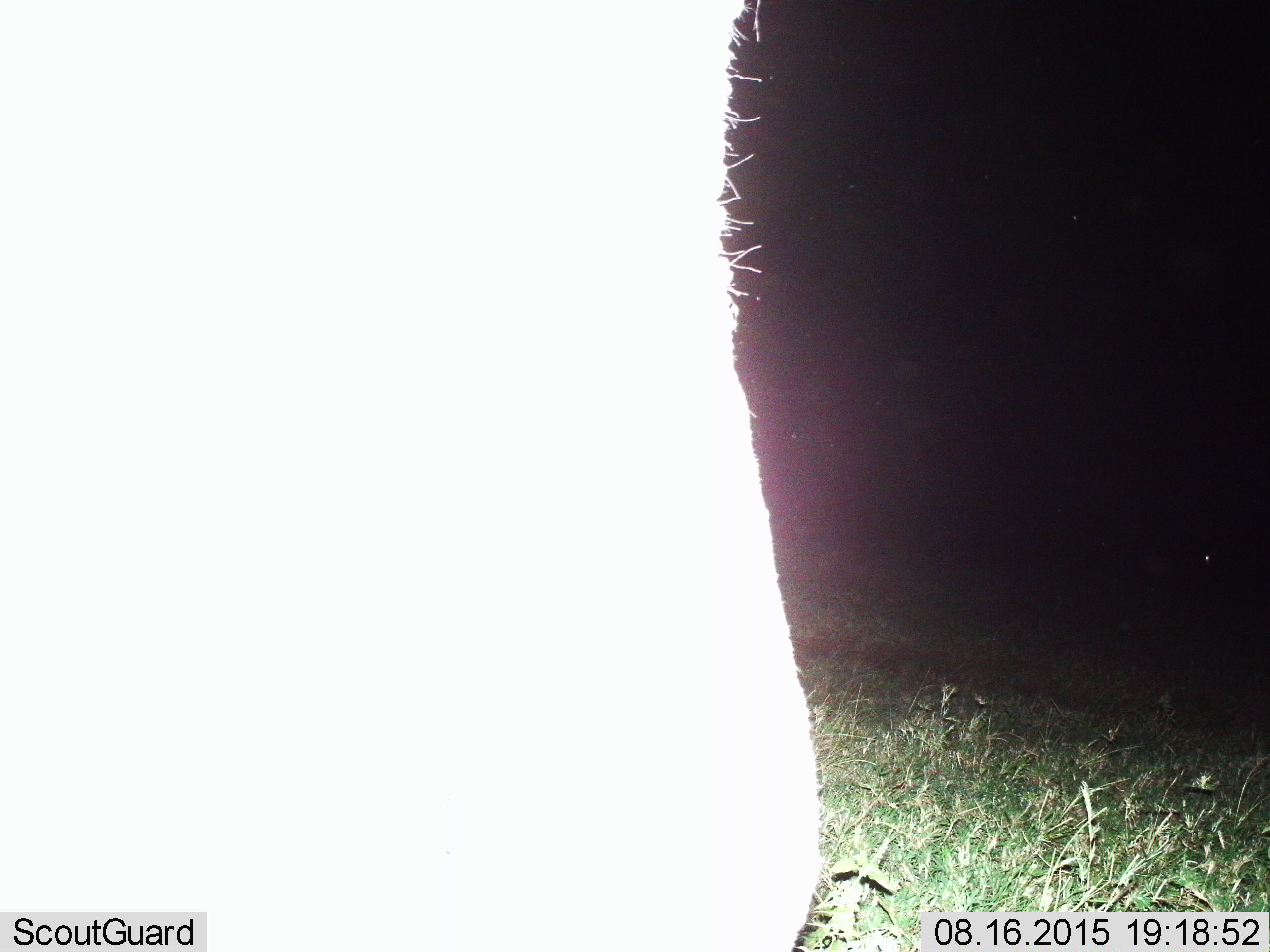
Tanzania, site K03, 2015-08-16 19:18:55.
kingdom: Animalia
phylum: Chordata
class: Mammalia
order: Proboscidea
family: Elephantidae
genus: Loxodonta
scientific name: Loxodonta africana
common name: african bush elephant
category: elephant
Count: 1.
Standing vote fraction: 100%.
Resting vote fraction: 0%.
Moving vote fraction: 0%.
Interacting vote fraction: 0%.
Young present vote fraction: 0%.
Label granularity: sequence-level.